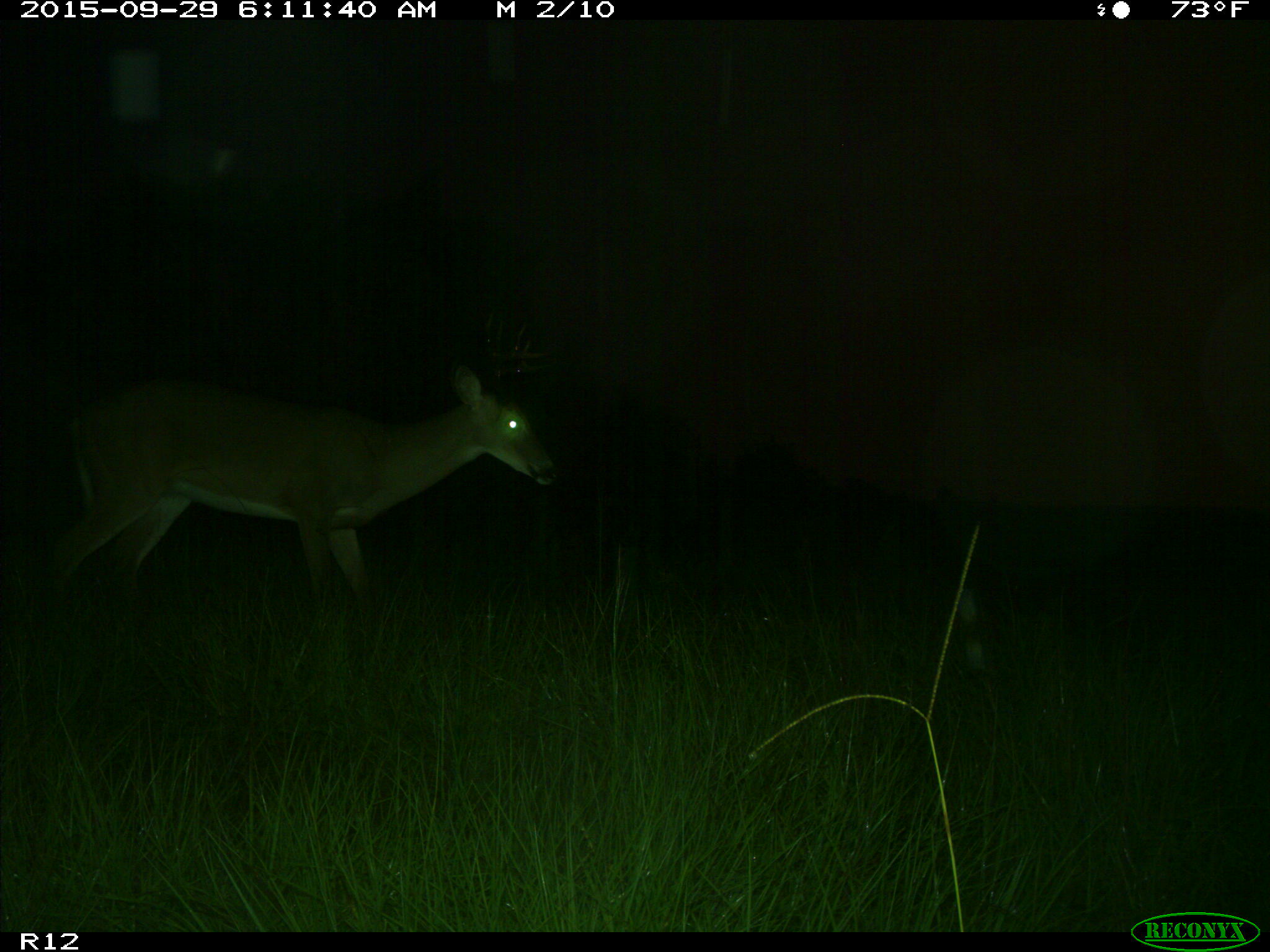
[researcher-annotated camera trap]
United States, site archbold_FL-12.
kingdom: Animalia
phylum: Chordata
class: Mammalia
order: Artiodactyla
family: Cervidae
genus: Odocoileus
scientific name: Odocoileus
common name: deer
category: unidentified deer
Unidentified deer (deer) (Odocoileus).